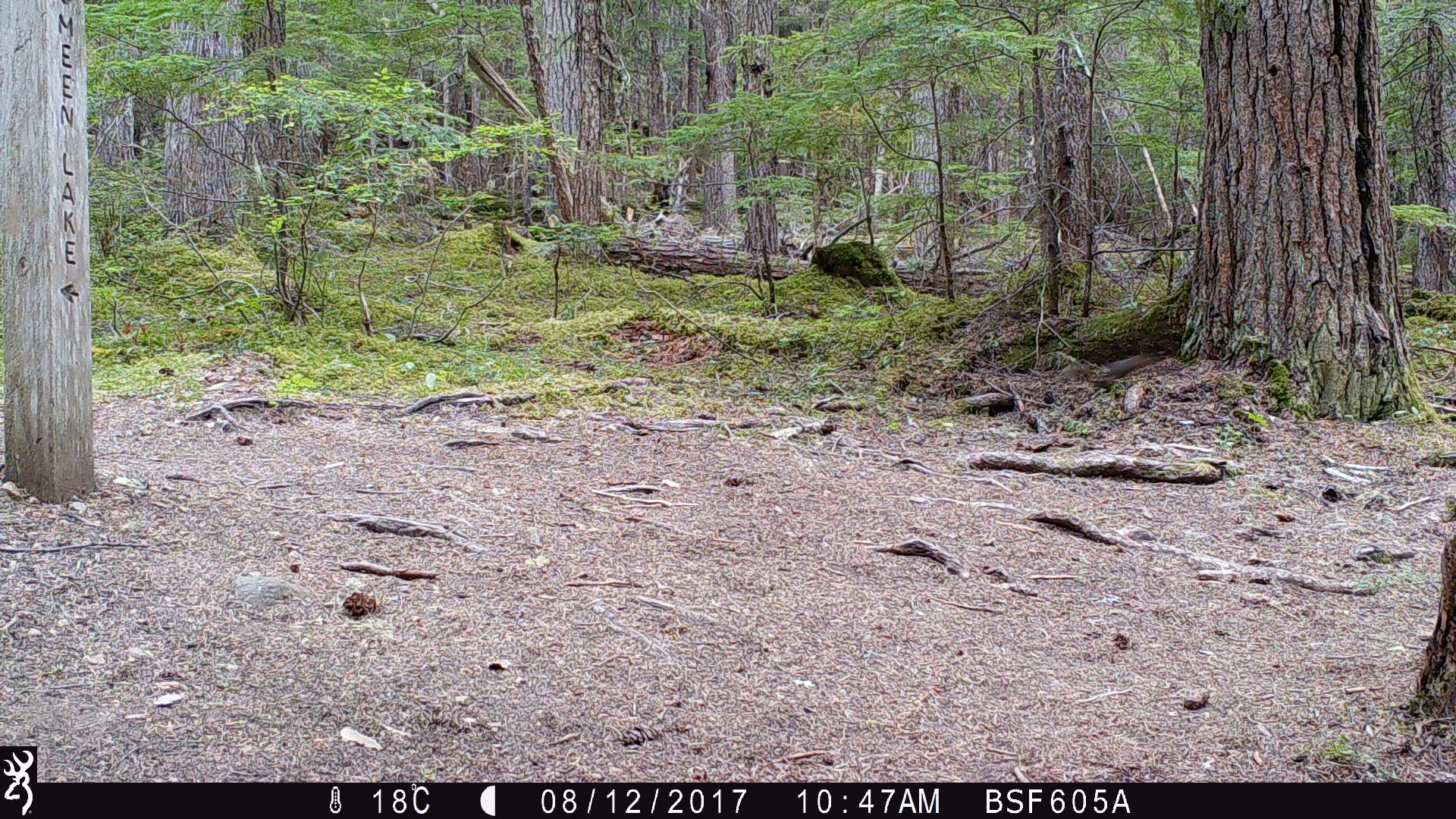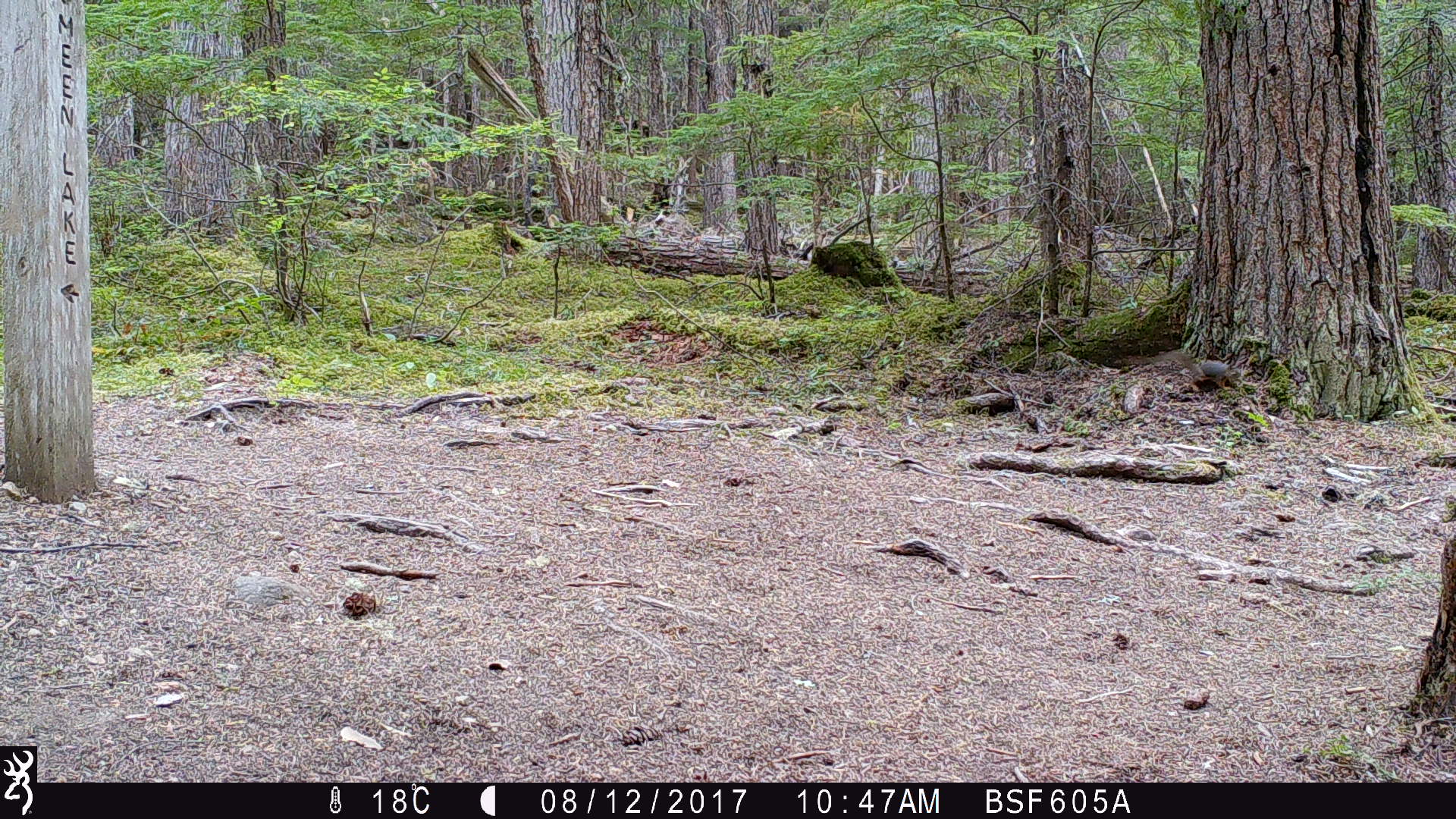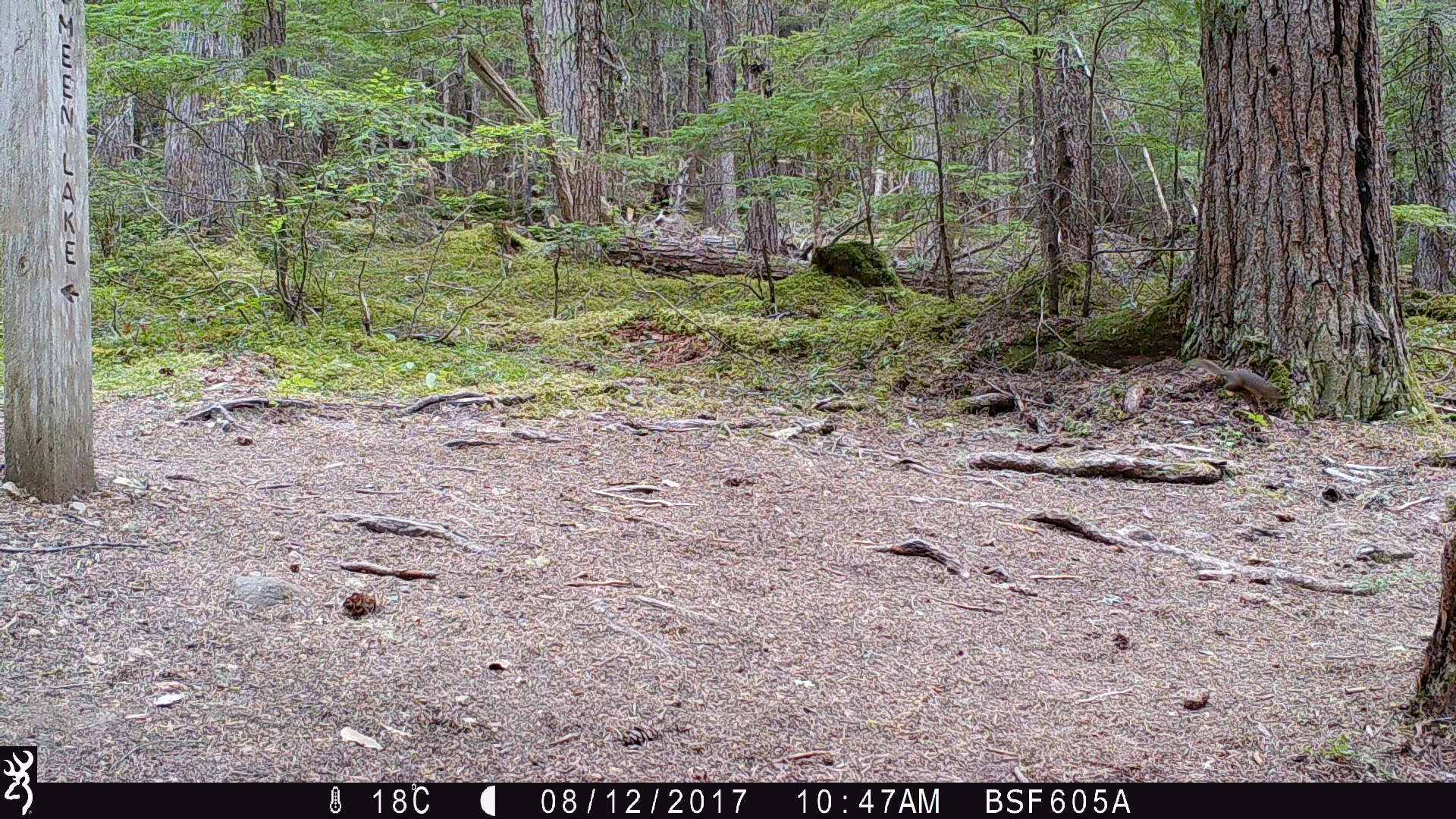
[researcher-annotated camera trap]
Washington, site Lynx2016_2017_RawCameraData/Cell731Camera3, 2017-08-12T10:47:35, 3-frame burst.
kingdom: Animalia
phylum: Chordata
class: Mammalia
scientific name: Mammalia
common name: small mammal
Small mammal (Mammalia). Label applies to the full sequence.